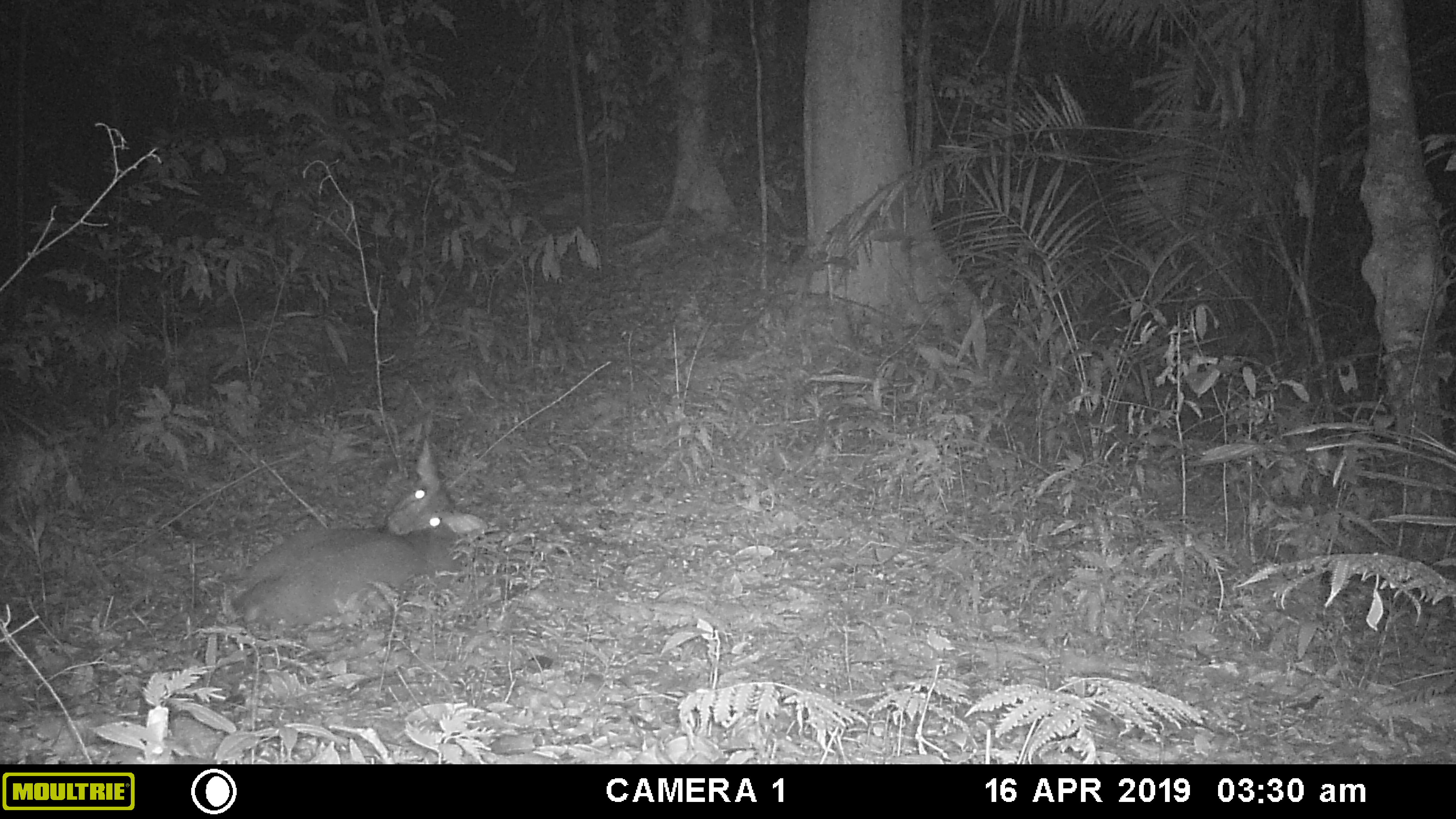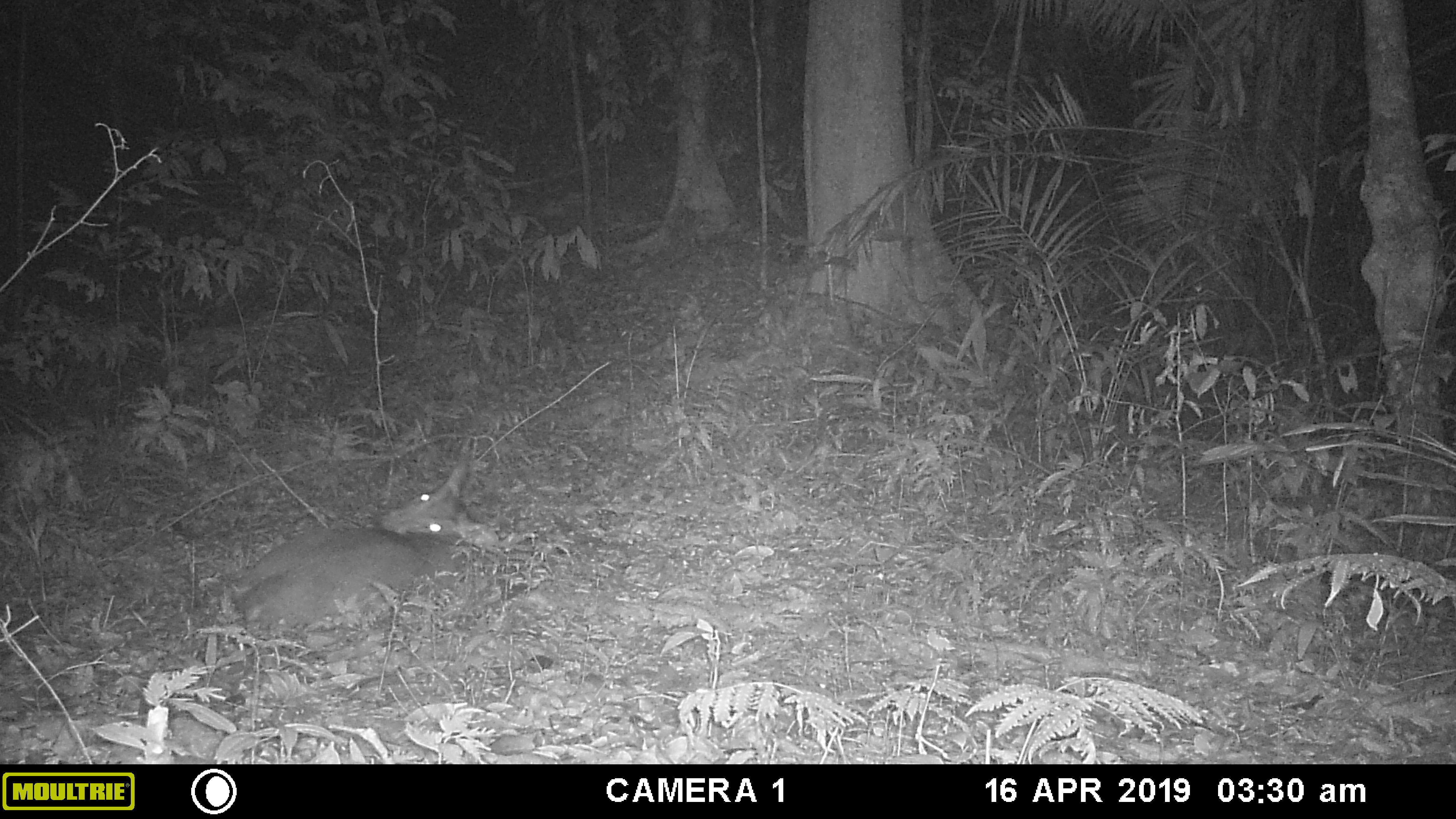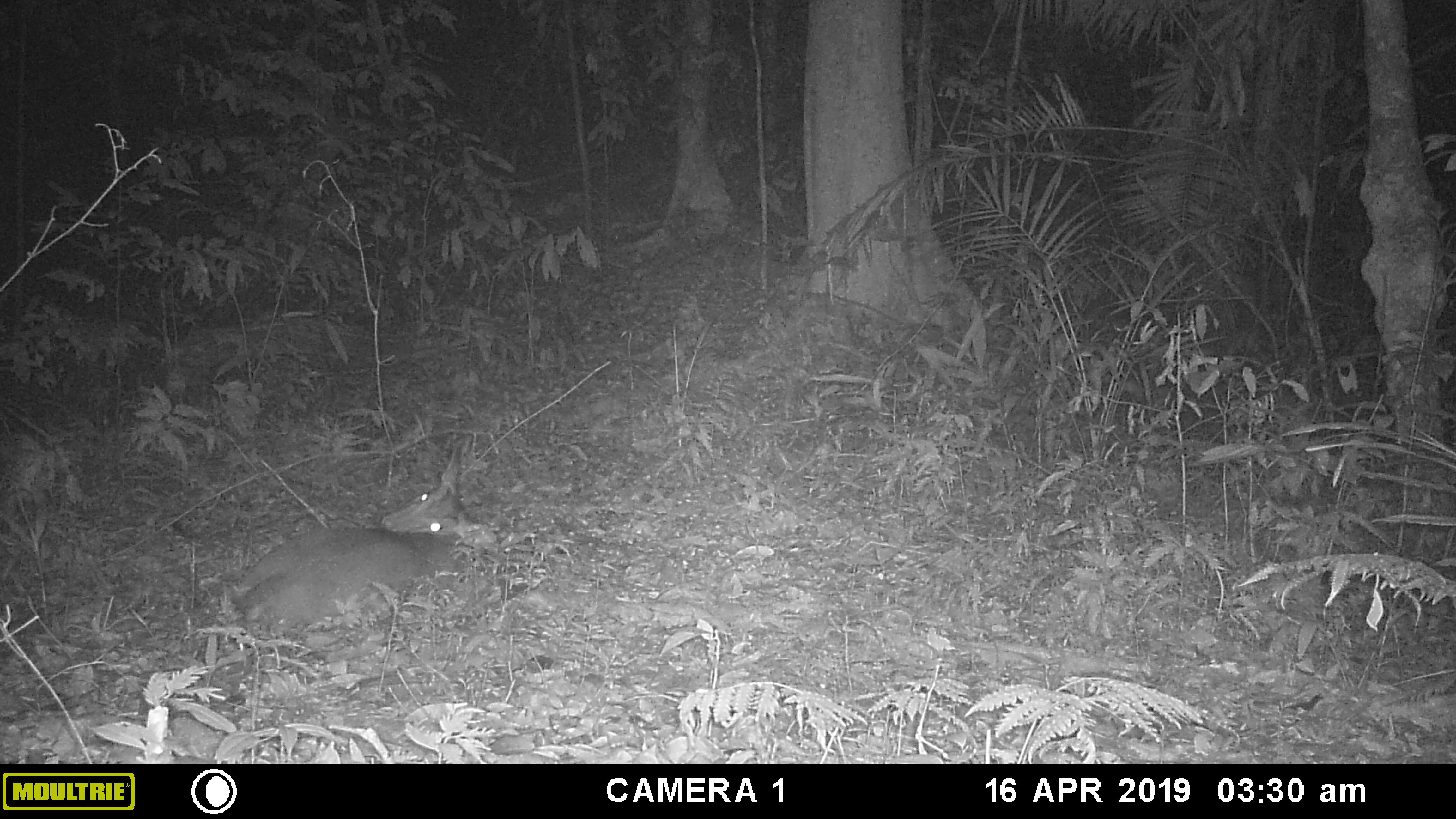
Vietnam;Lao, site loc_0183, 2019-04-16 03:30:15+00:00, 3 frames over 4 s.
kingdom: Animalia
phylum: Chordata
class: Mammalia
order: Artiodactyla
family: Cervidae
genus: Muntiacus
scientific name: Muntiacus vuquangensis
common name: large-antlered muntjac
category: large antlered muntjac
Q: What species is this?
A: Large antlered muntjac (large-antlered muntjac) (Muntiacus vuquangensis).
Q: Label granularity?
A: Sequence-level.